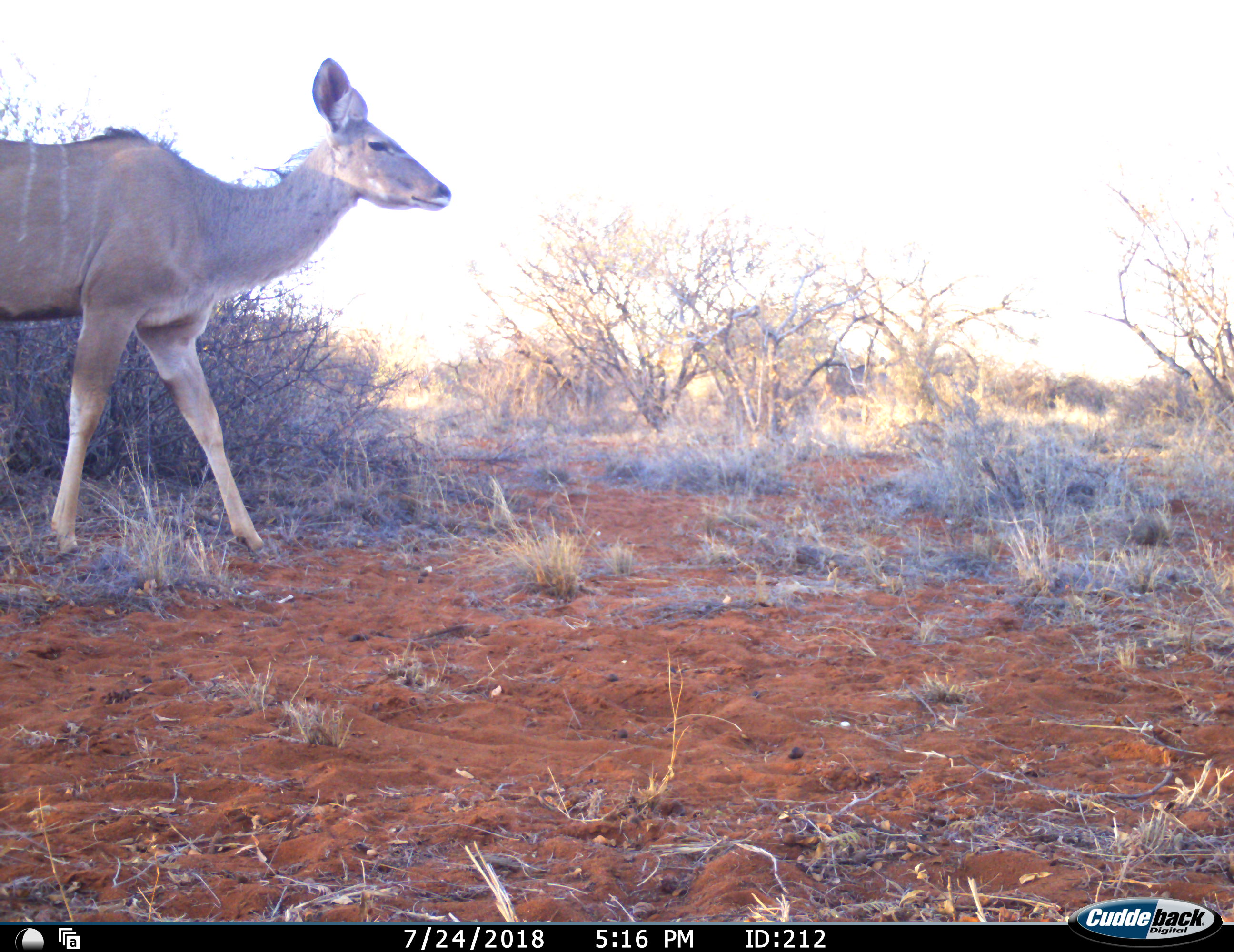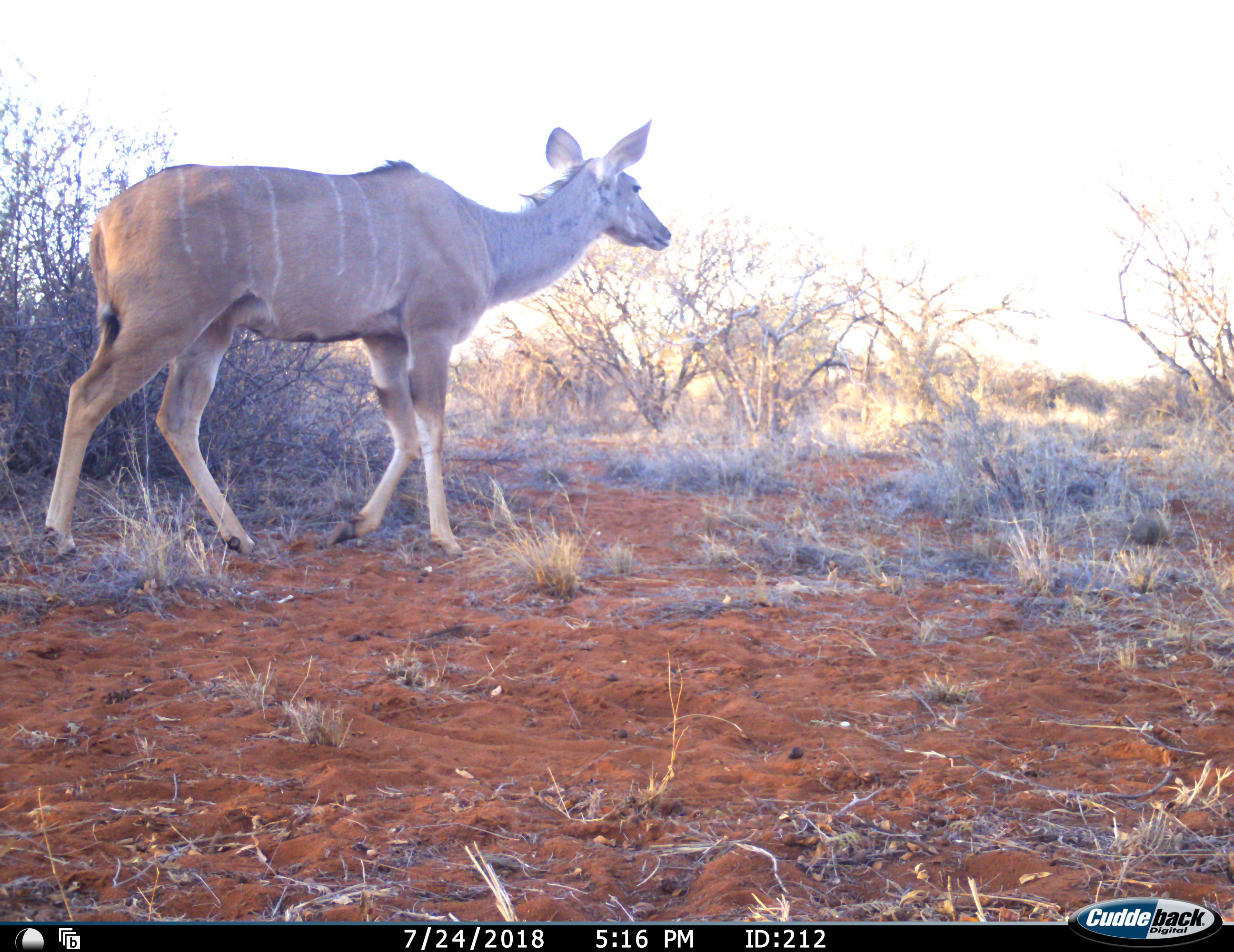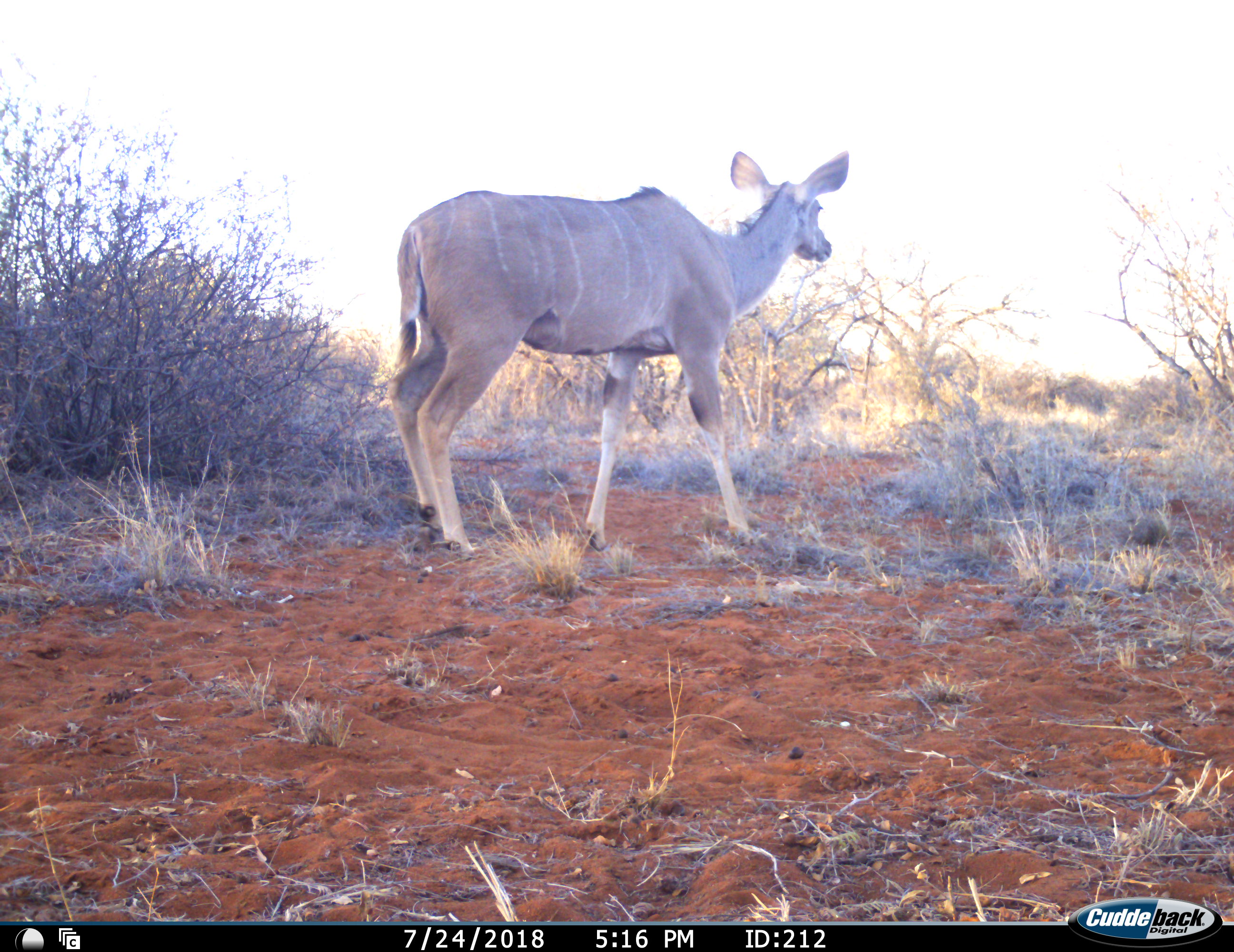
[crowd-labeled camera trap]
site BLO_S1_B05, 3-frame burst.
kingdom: Animalia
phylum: Chordata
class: Mammalia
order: Artiodactyla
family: Bovidae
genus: Tragelaphus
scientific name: Tragelaphus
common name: kudu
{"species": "kudu (Tragelaphus)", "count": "1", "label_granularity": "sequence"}